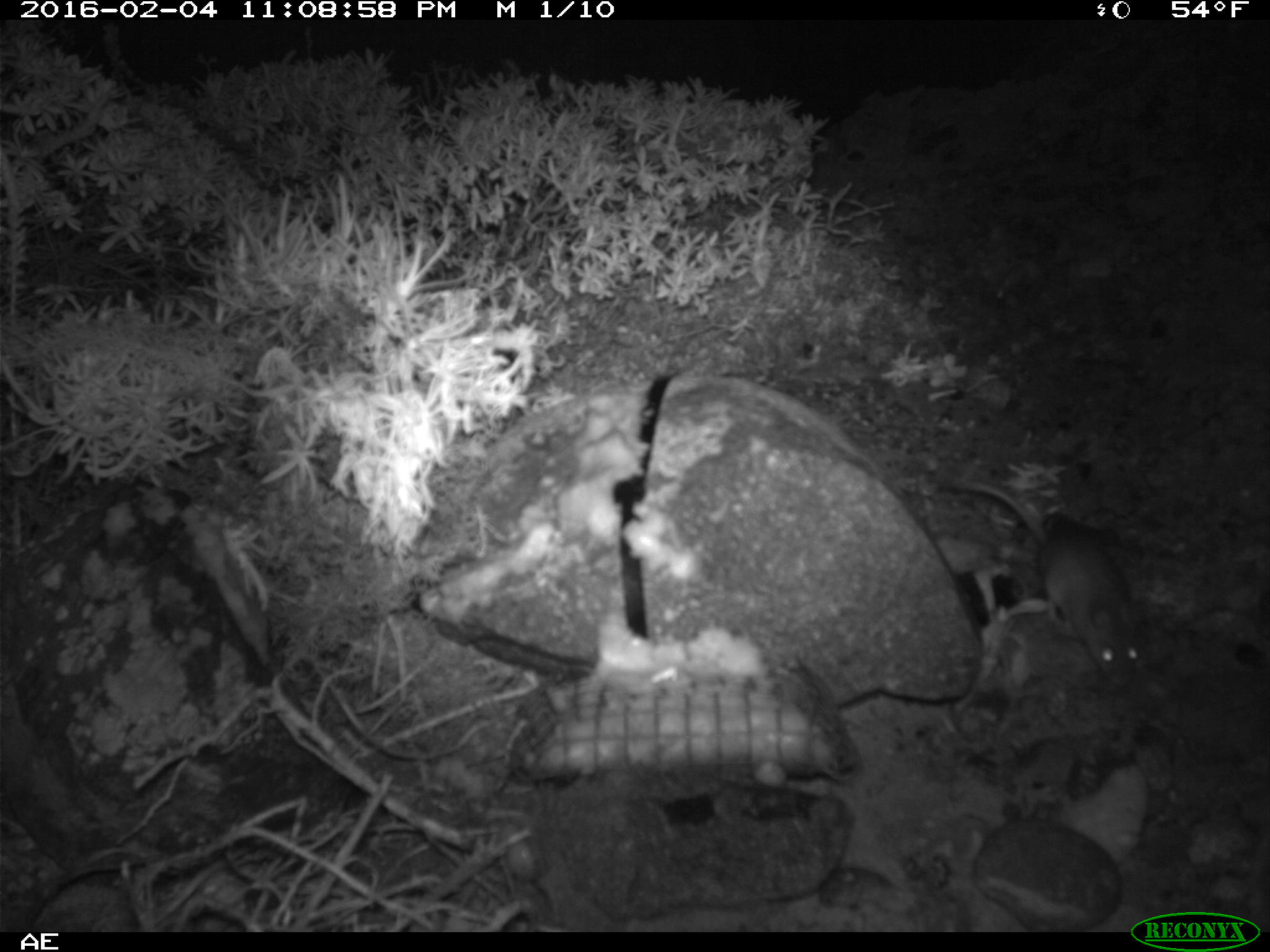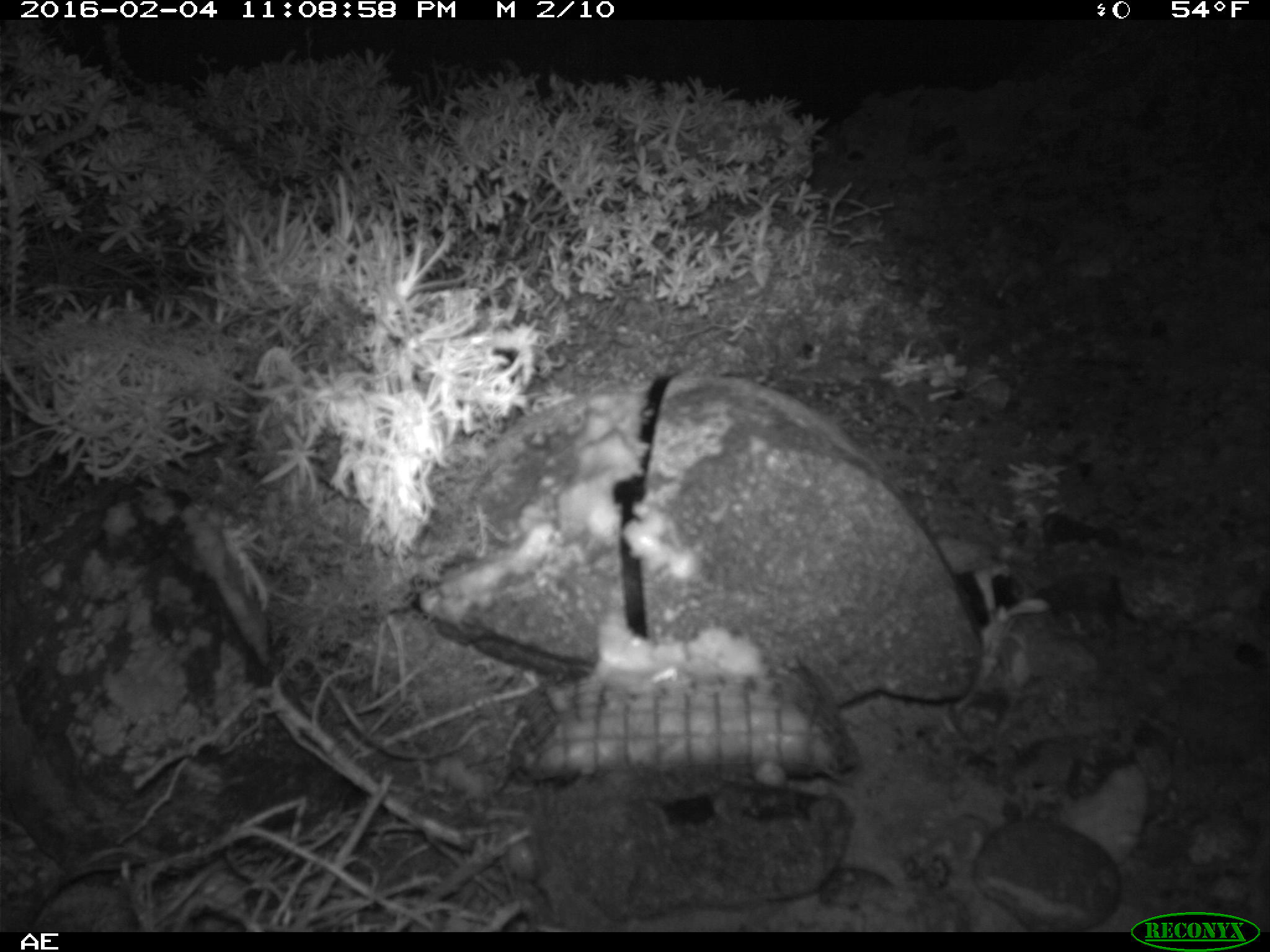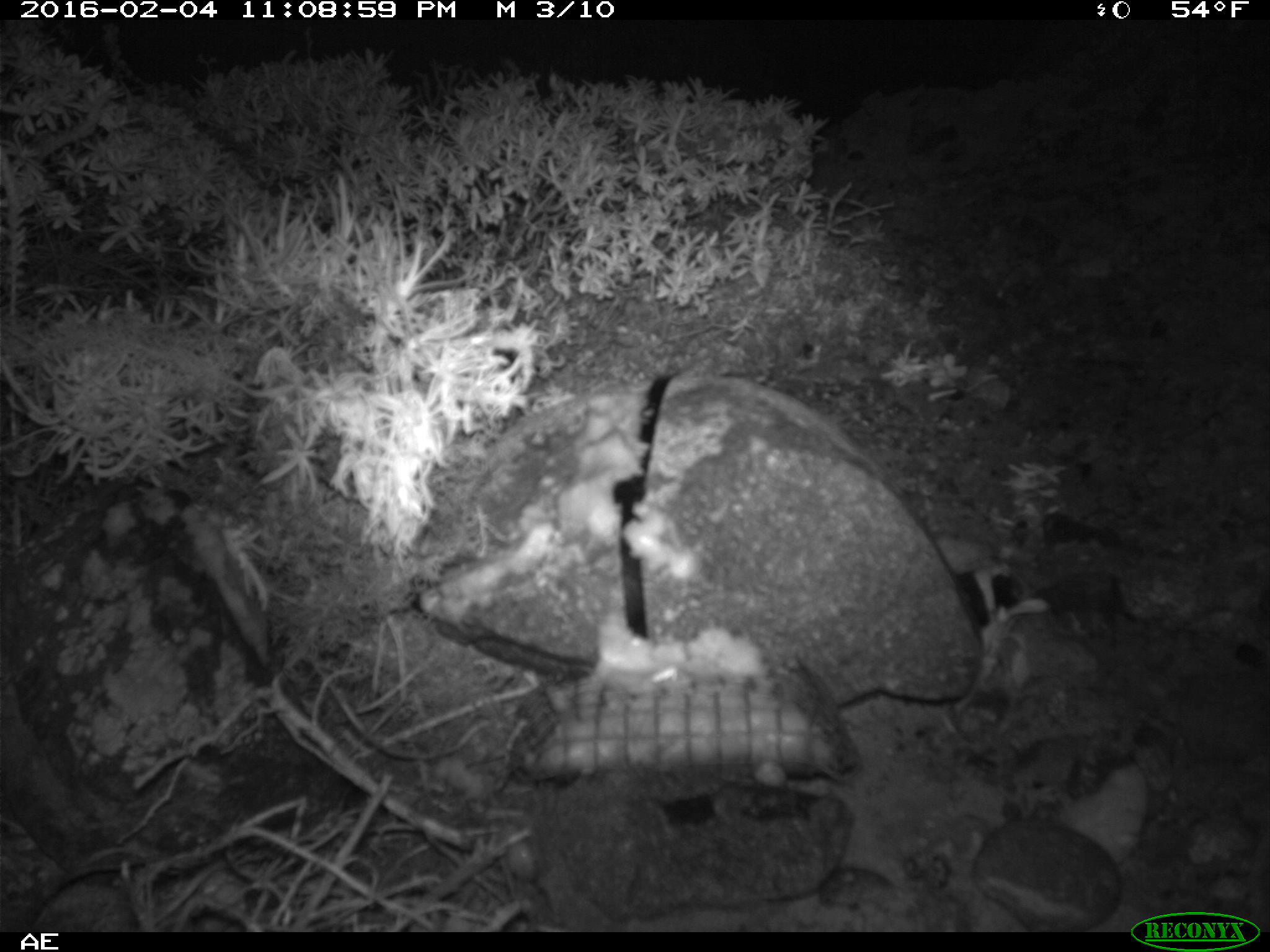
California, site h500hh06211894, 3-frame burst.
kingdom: Animalia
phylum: Chordata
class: Mammalia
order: Rodentia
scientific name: Rodentia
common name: rodent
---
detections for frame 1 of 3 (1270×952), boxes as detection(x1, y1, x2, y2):
rodent: detection(936, 476, 1143, 690)